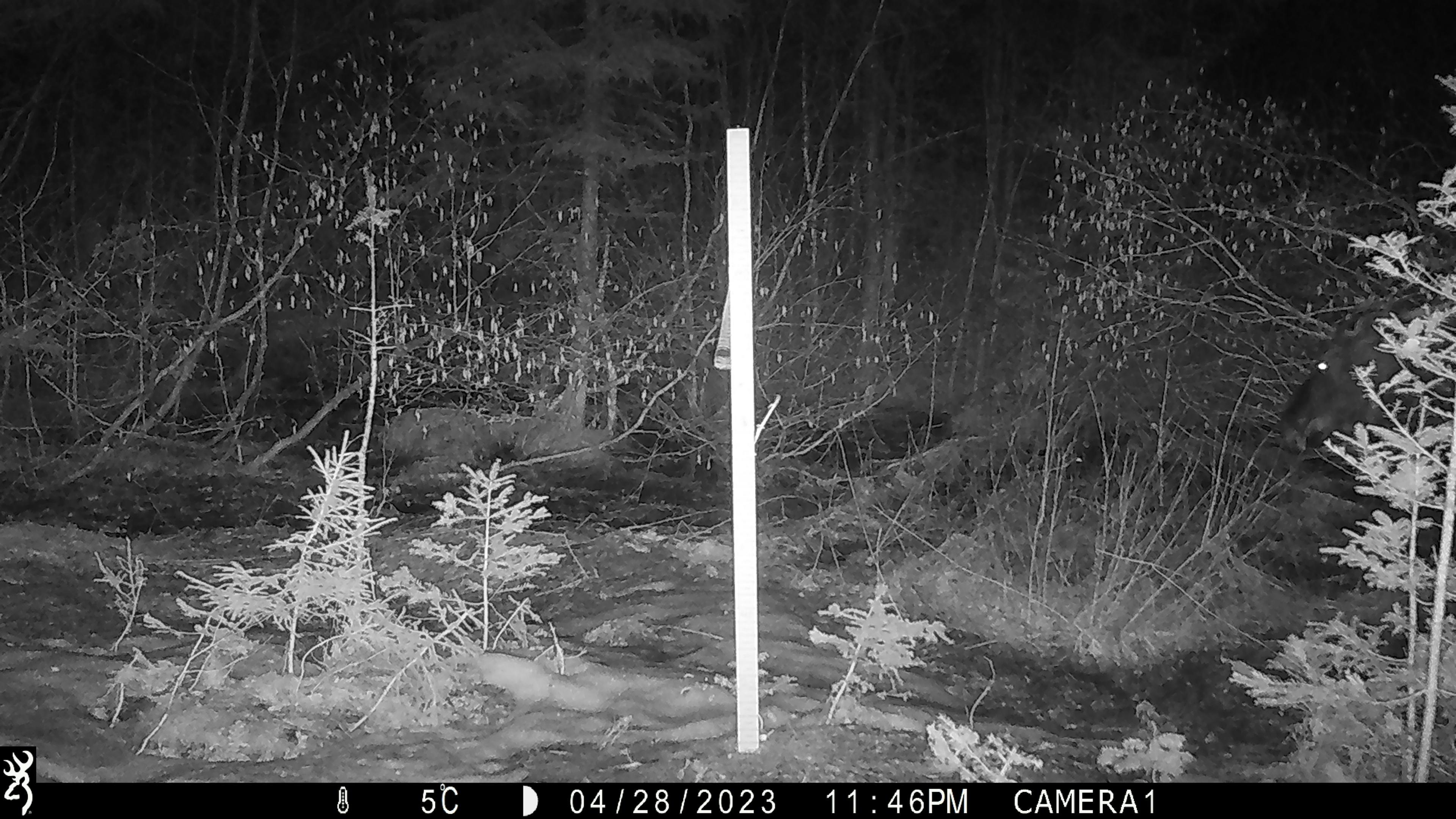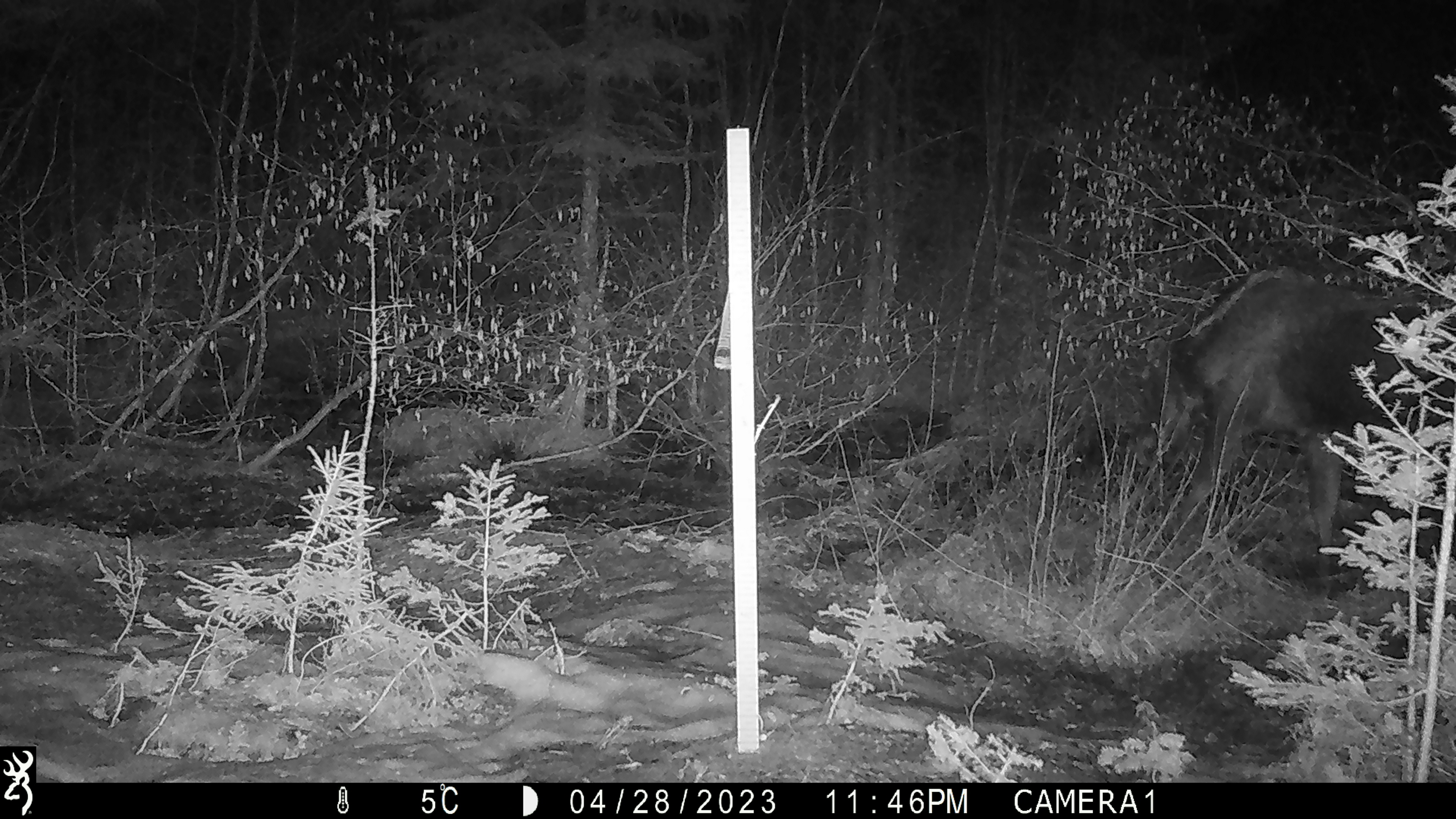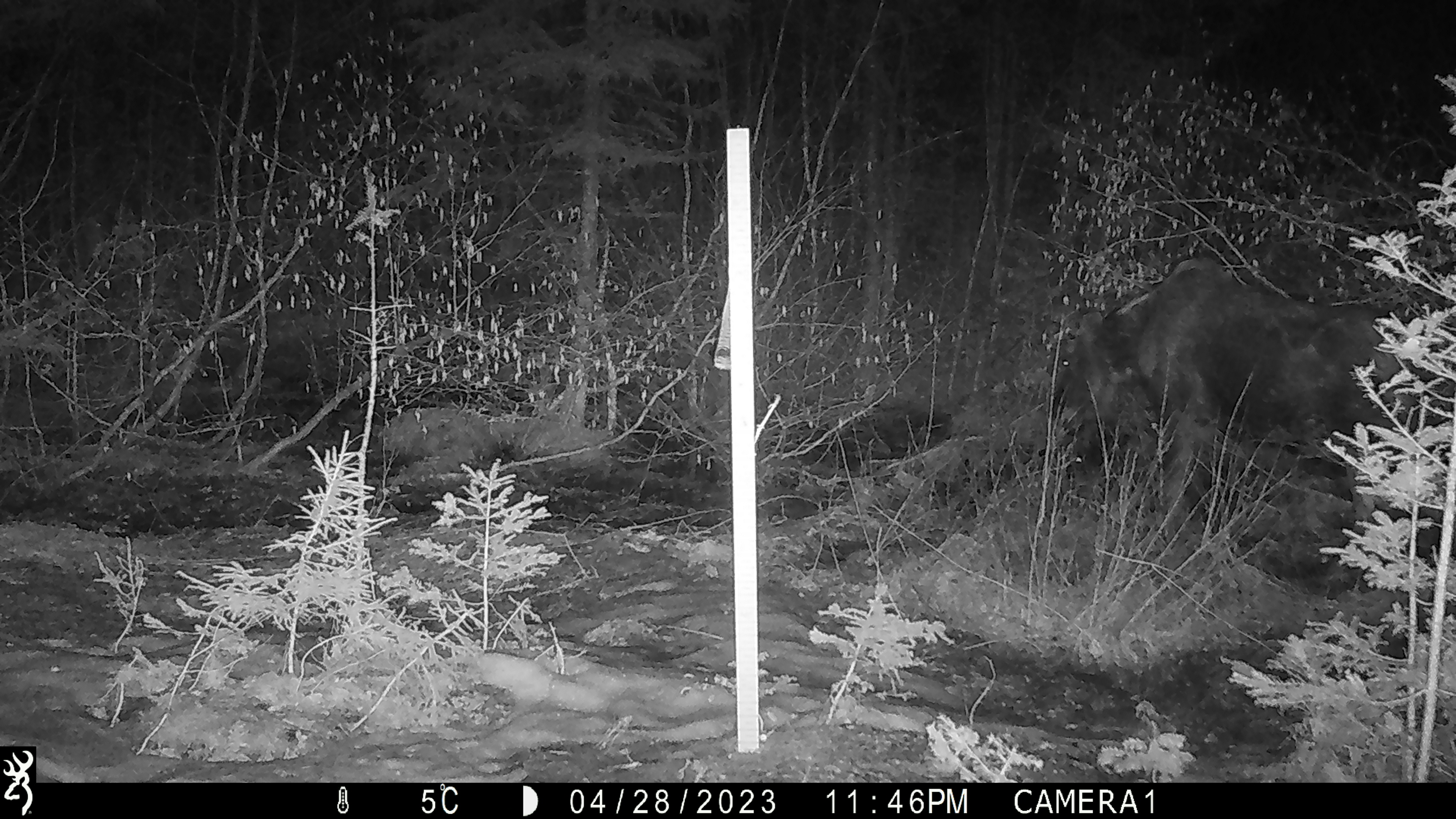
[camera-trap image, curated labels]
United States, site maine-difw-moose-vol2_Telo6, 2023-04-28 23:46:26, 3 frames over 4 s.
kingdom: Animalia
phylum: Chordata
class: Mammalia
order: Artiodactyla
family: Cervidae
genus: Alces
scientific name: Alces alces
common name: moose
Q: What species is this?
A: Moose (Alces alces).